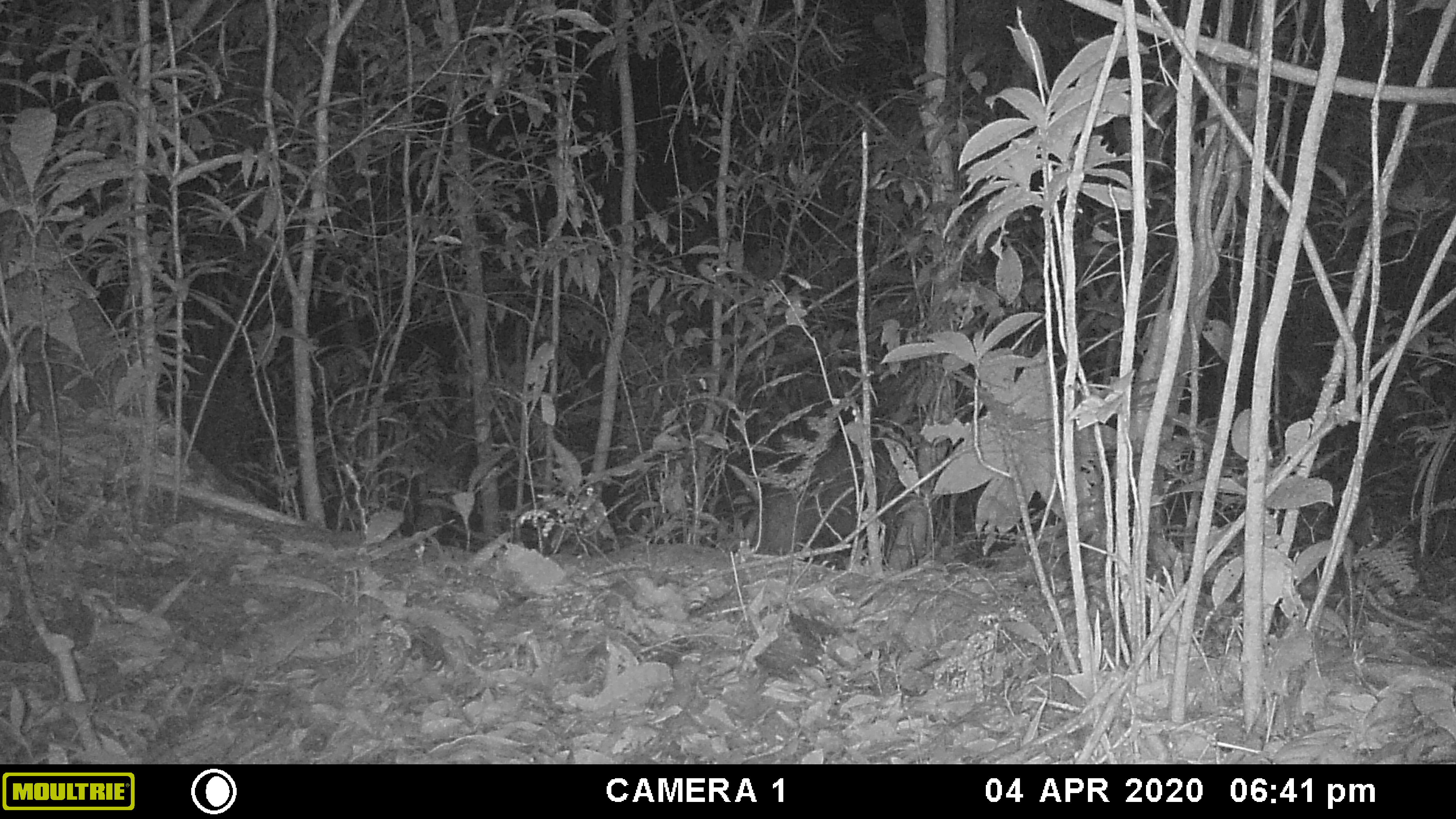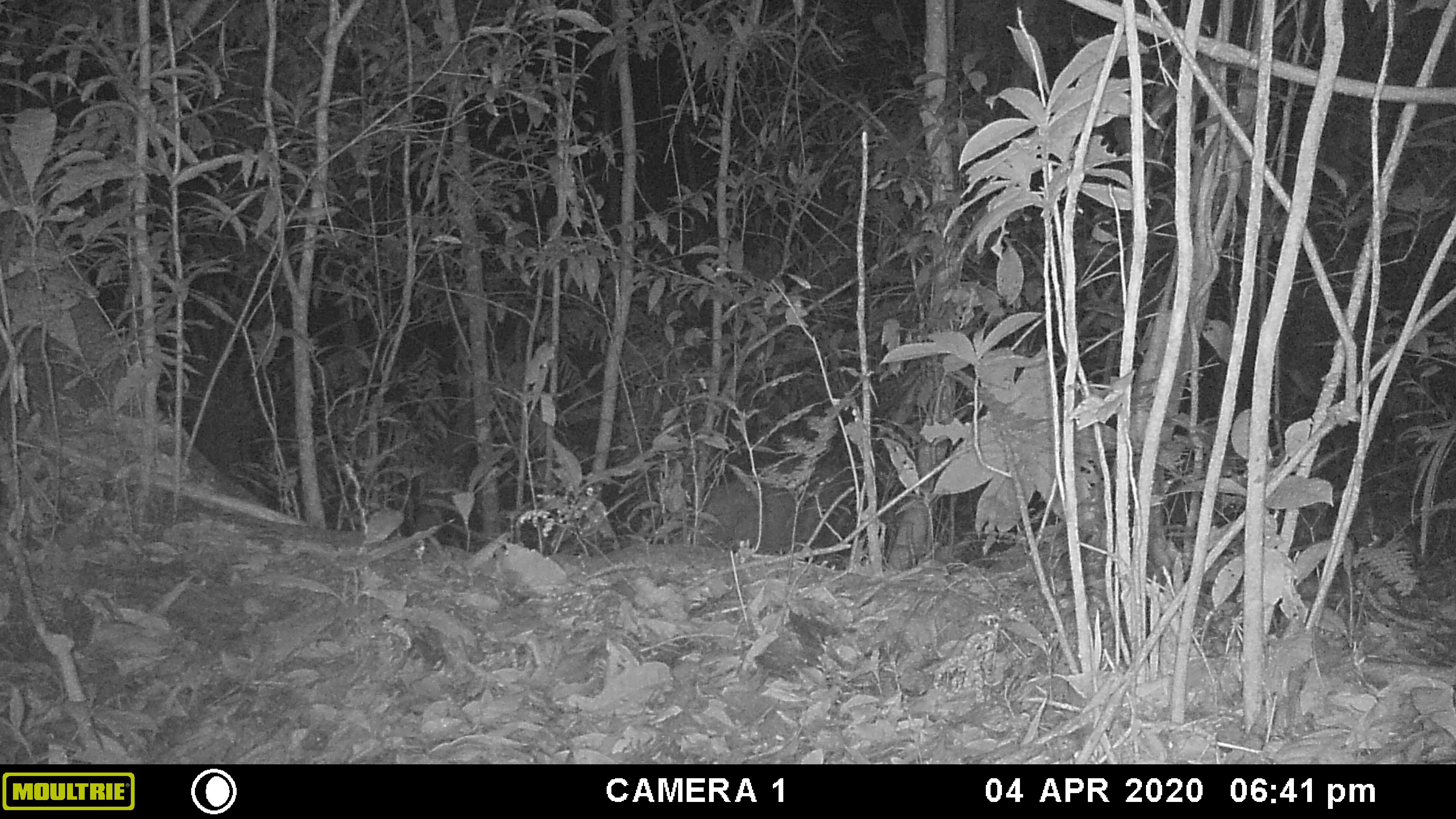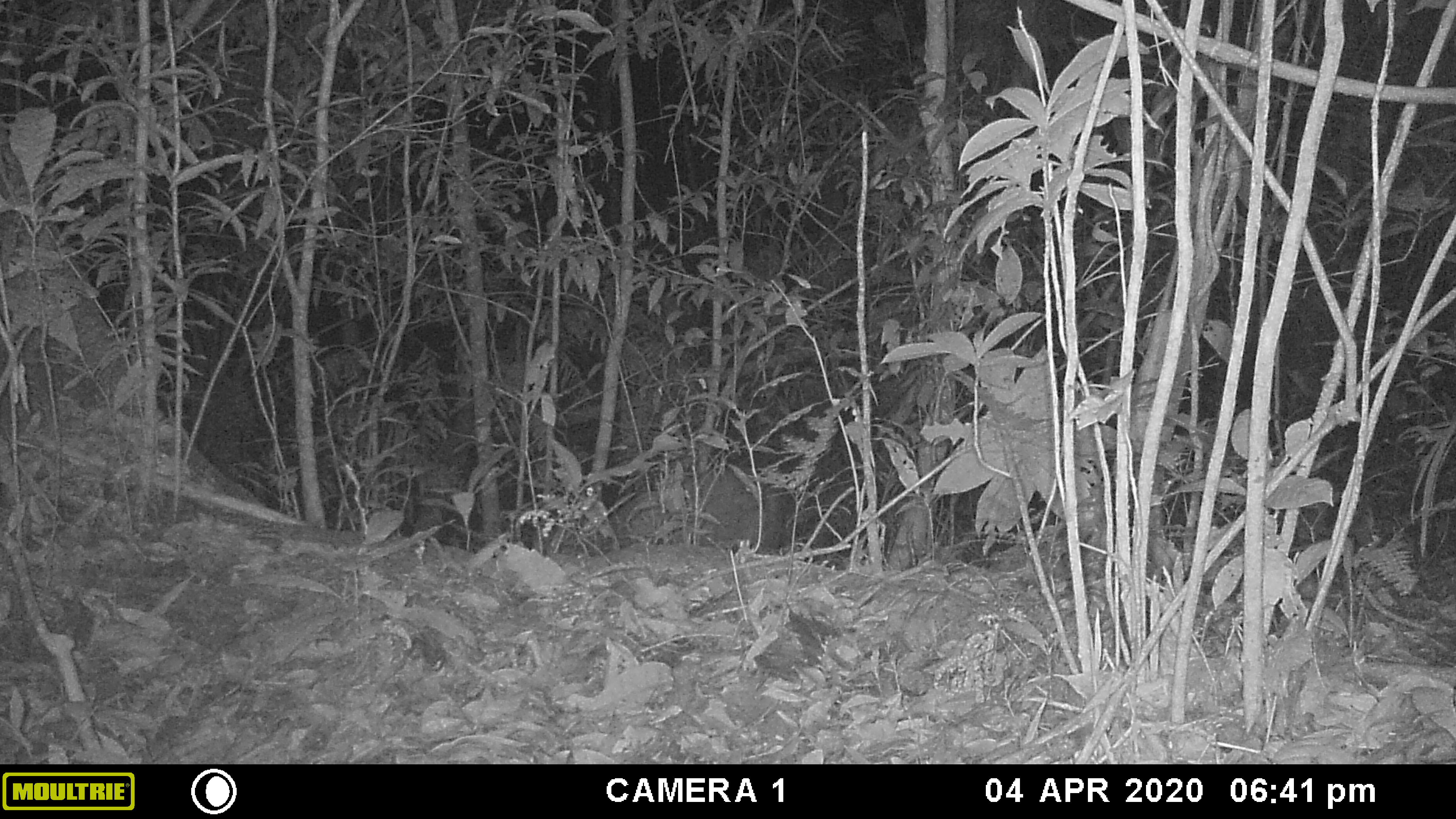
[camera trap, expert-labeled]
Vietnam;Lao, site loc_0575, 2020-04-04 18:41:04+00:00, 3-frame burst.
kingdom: Animalia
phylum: Chordata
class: Mammalia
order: Artiodactyla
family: Cervidae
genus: Muntiacus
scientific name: Muntiacus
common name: muntjacs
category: unidentified muntjac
Unidentified muntjac (muntjacs) (Muntiacus). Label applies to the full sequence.